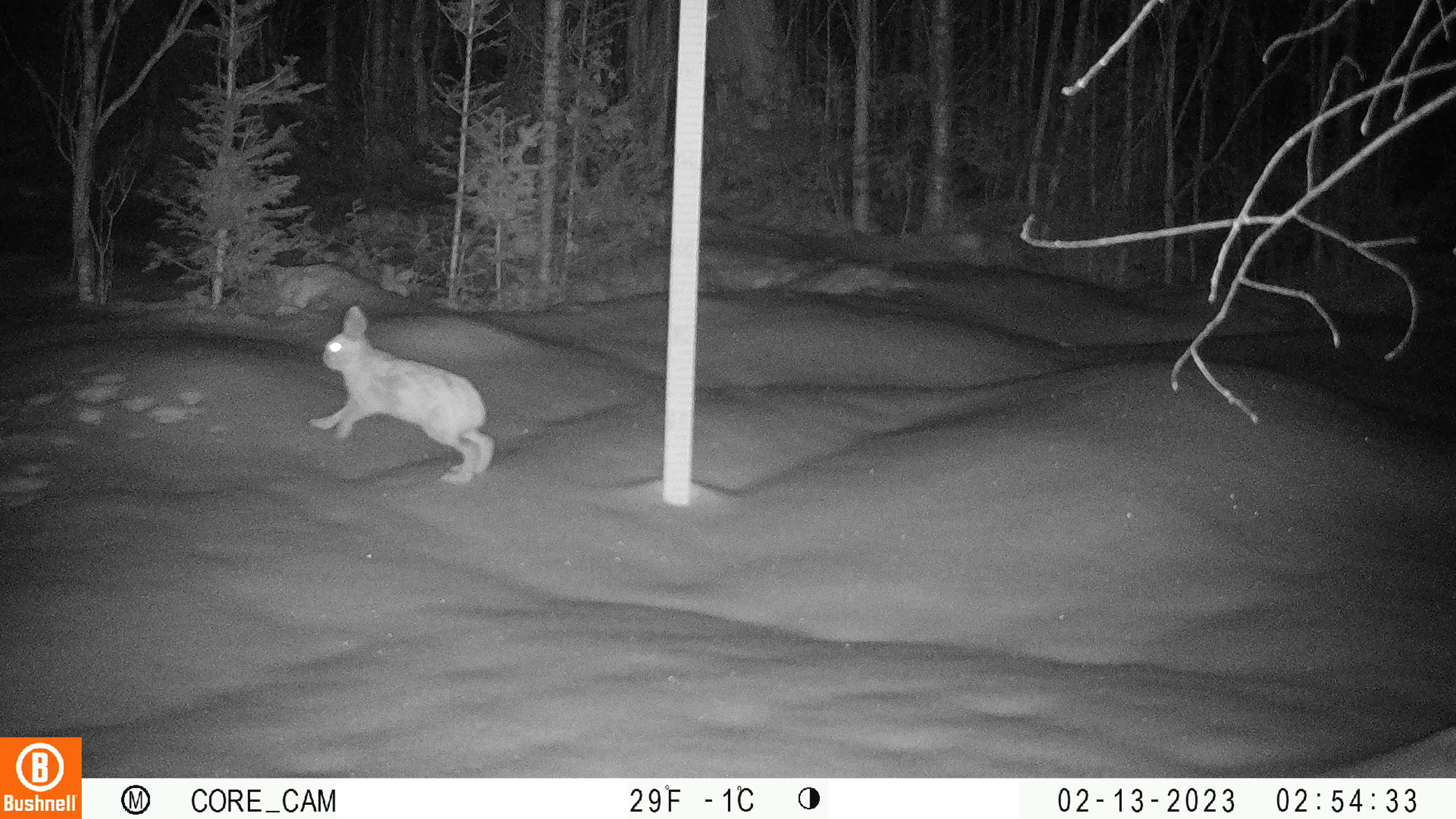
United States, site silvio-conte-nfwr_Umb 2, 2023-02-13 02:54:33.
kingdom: Animalia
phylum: Chordata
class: Mammalia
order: Lagomorpha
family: Leporidae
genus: Lepus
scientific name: Lepus americanus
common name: snowshoe hare